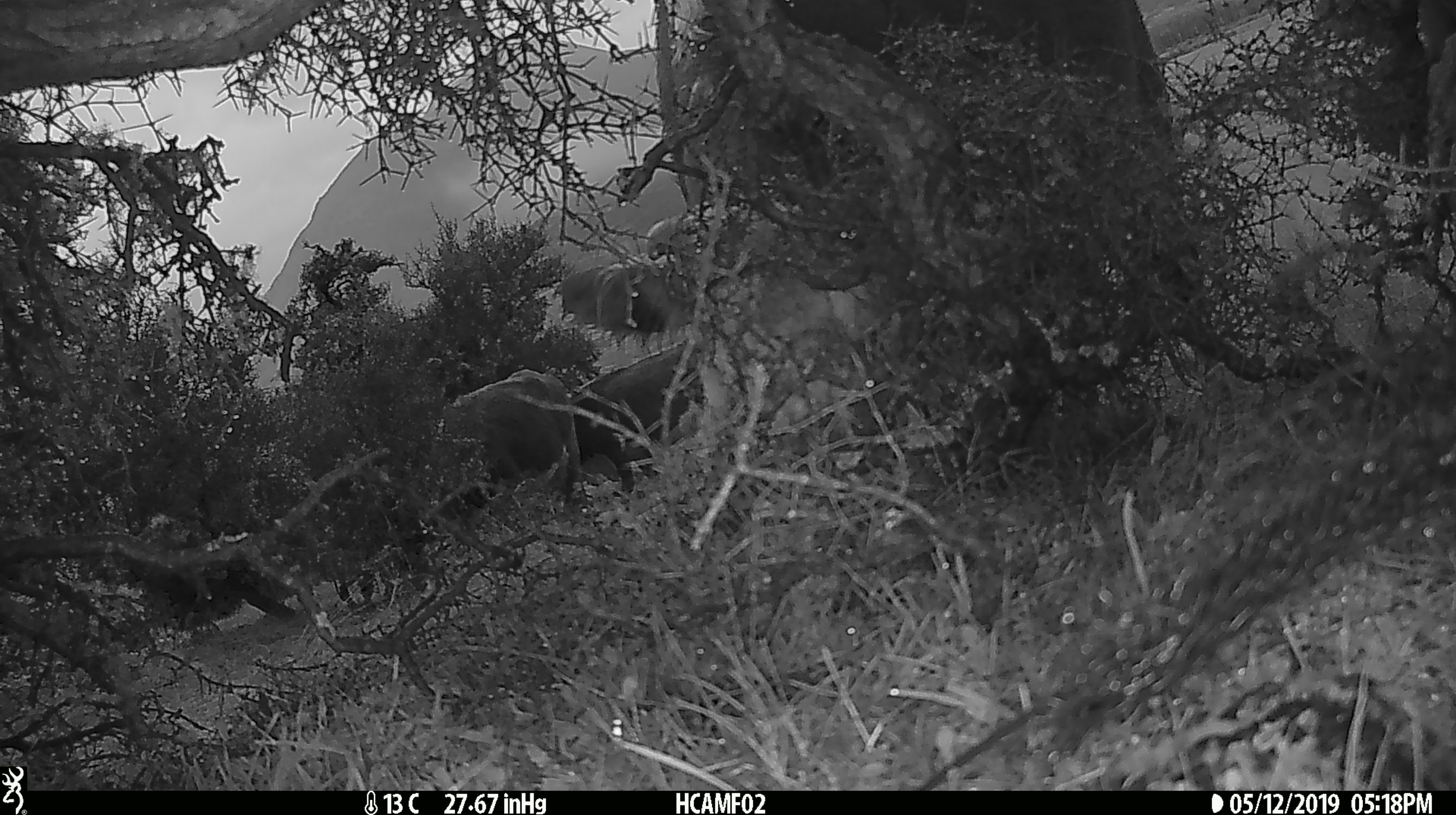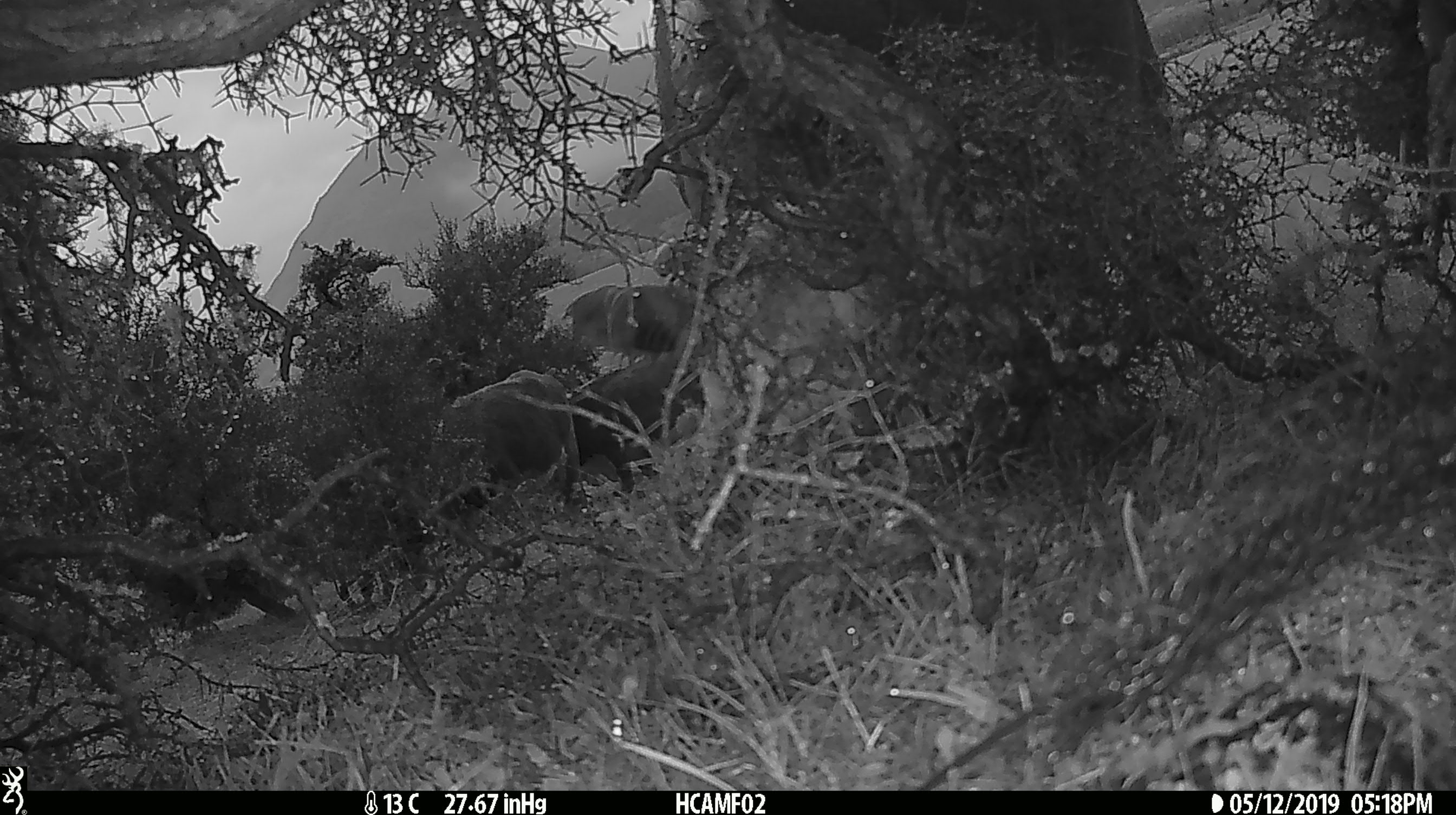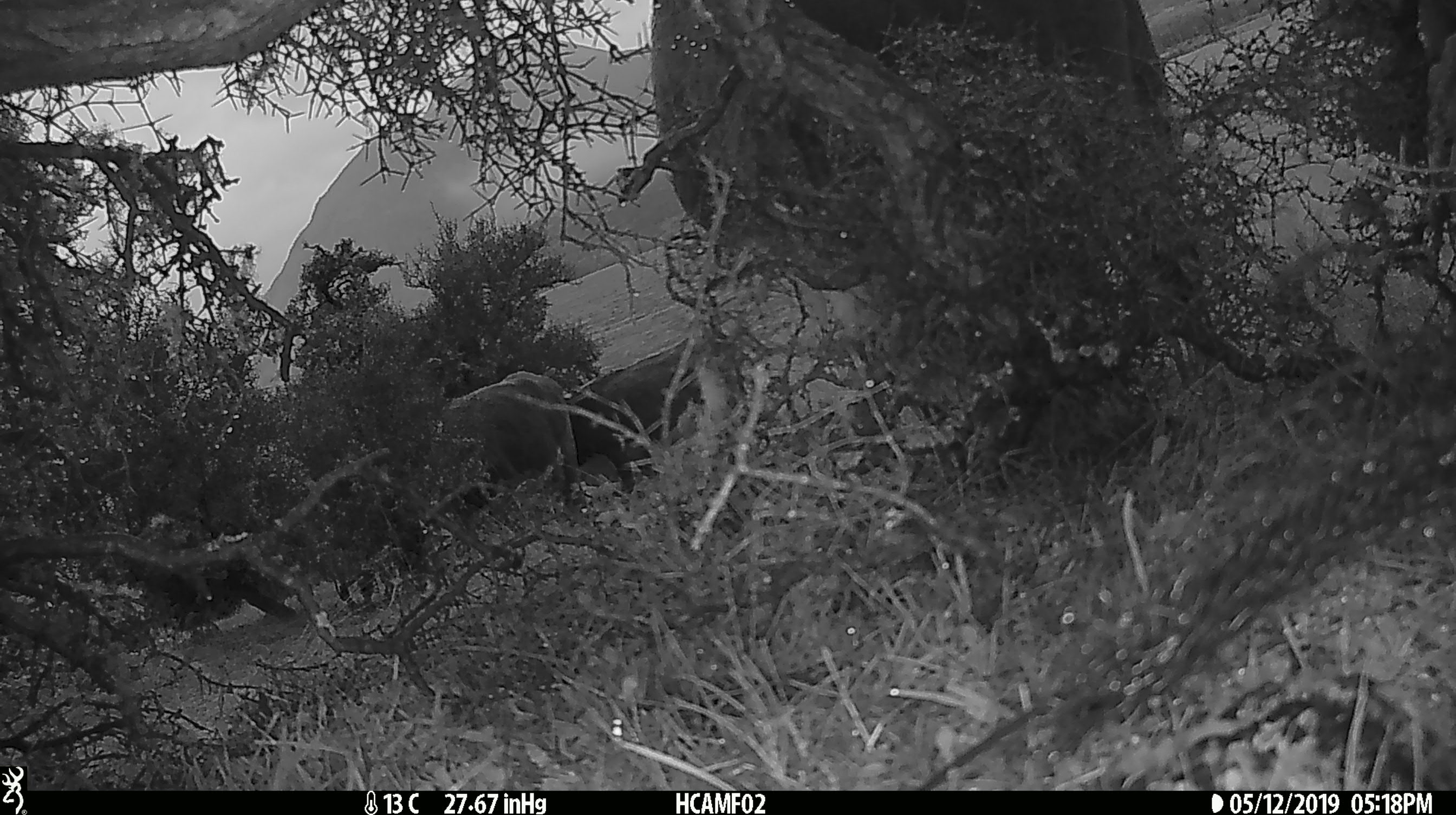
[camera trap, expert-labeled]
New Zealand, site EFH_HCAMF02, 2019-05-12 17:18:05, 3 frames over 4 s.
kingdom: Animalia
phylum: Chordata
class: Mammalia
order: Artiodactyla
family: Bovidae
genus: Bos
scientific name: Bos taurus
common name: domestic cow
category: cow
Cow (domestic cow) (Bos taurus).